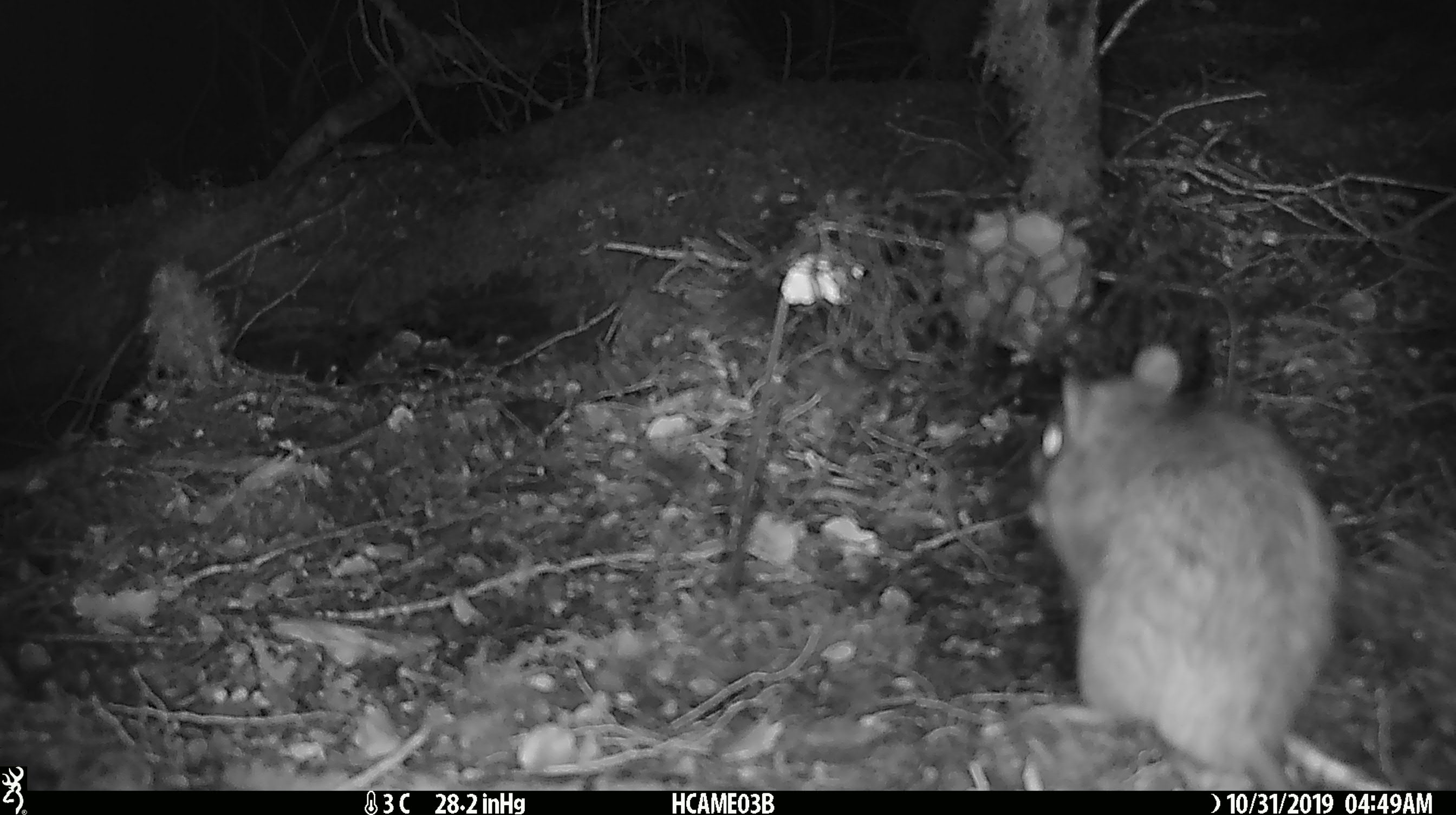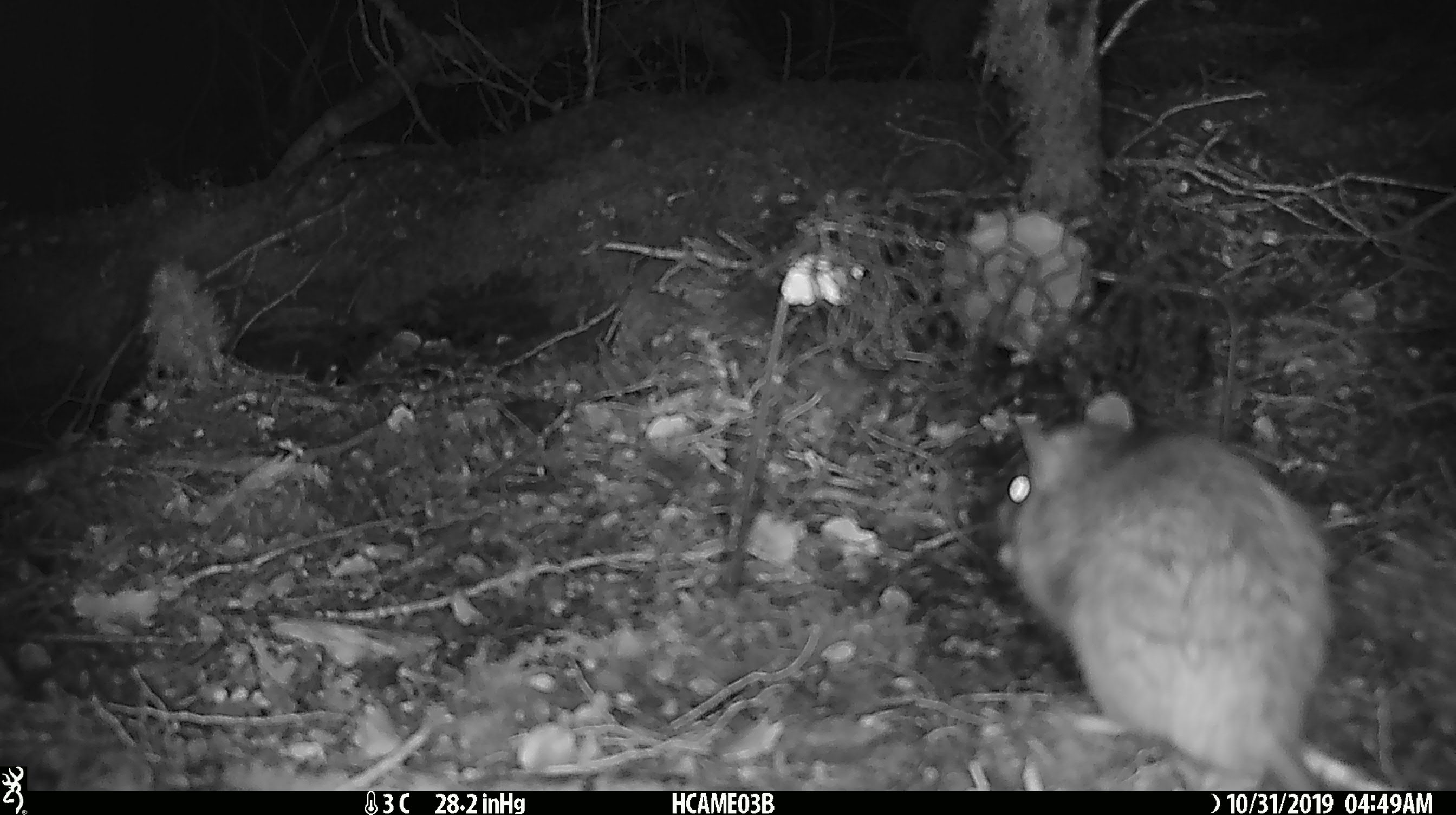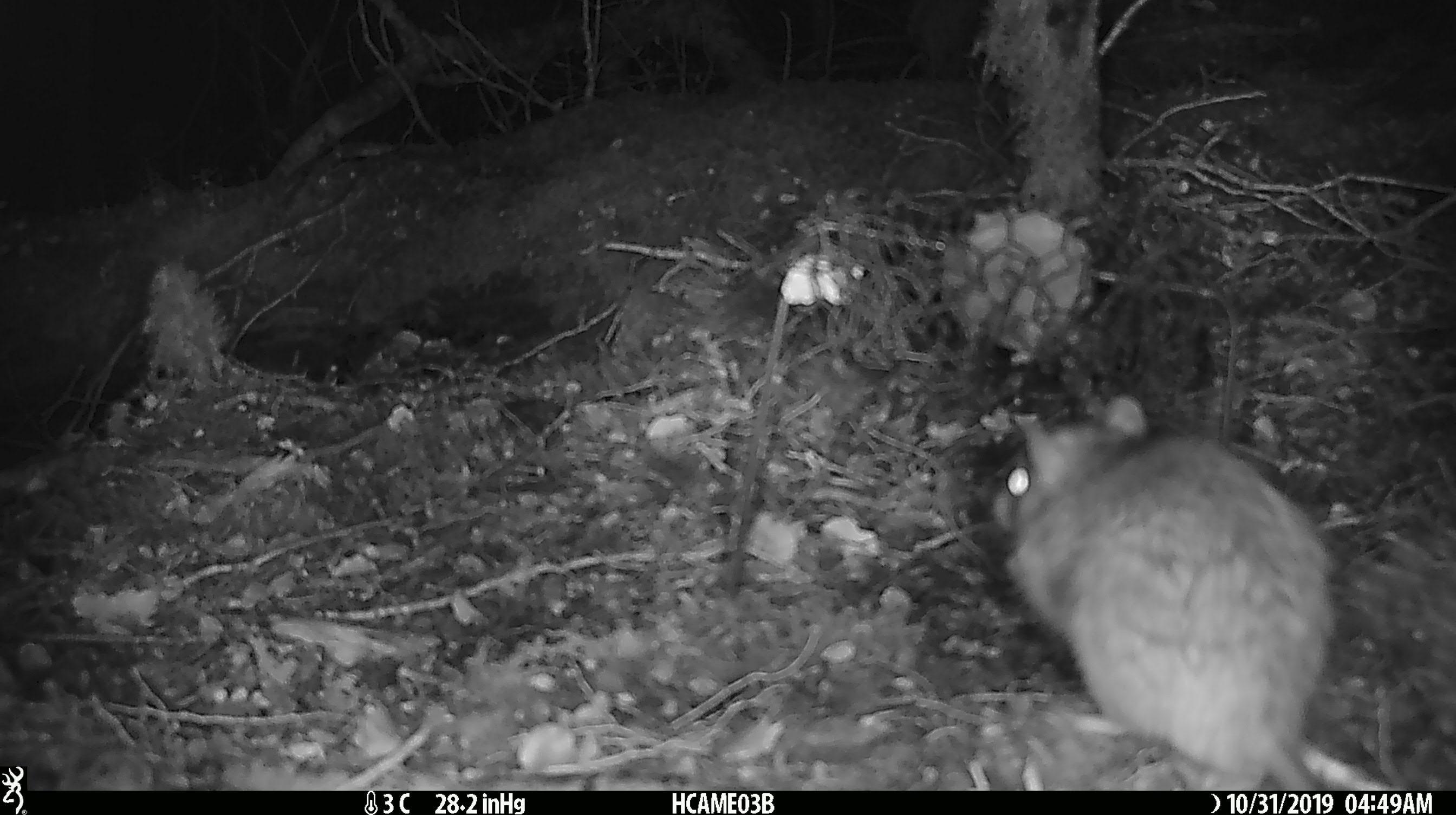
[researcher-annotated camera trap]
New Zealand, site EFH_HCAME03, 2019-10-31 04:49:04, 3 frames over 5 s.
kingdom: Animalia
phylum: Chordata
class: Mammalia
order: Rodentia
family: Muridae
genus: Rattus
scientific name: Rattus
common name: rat